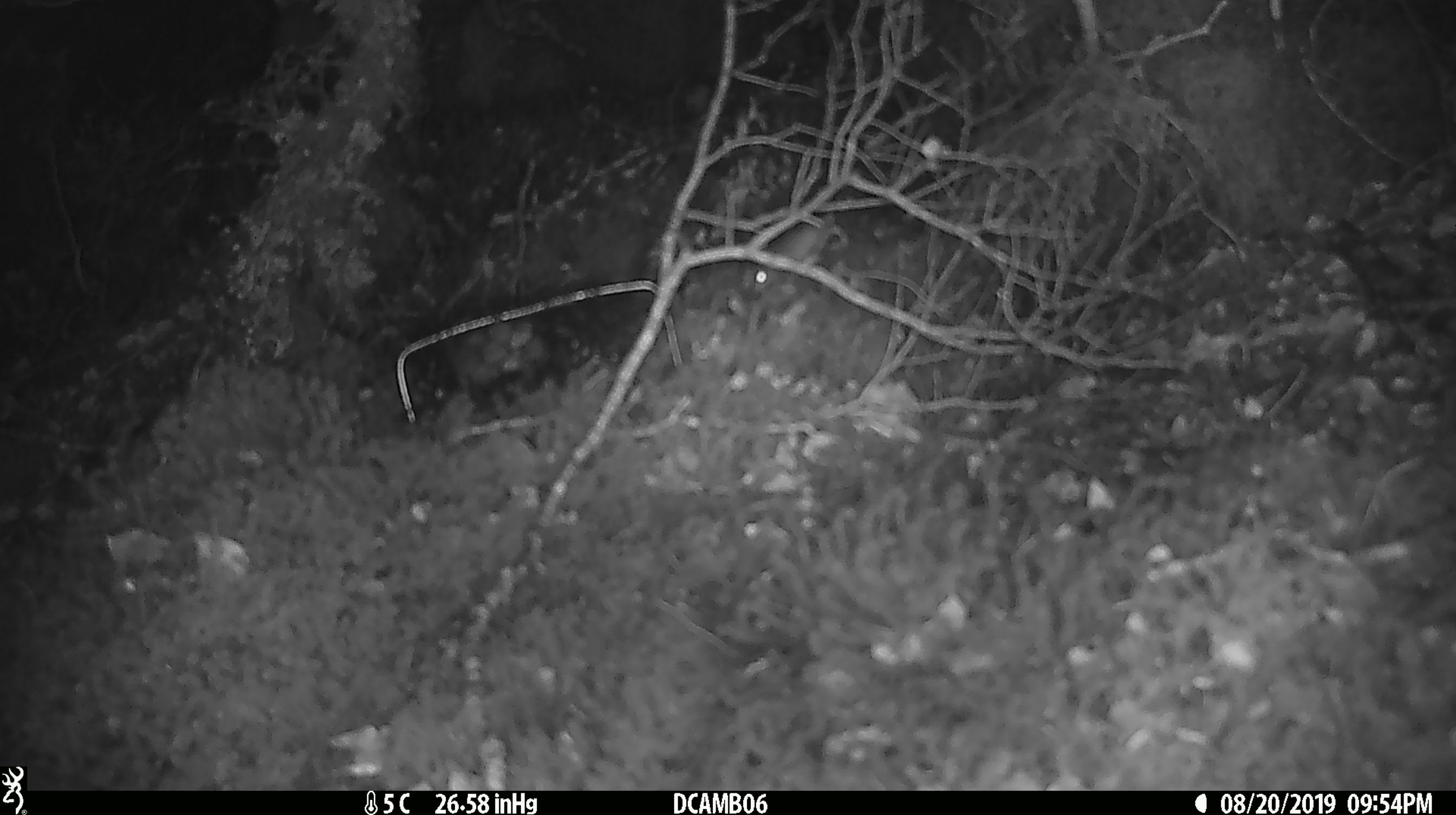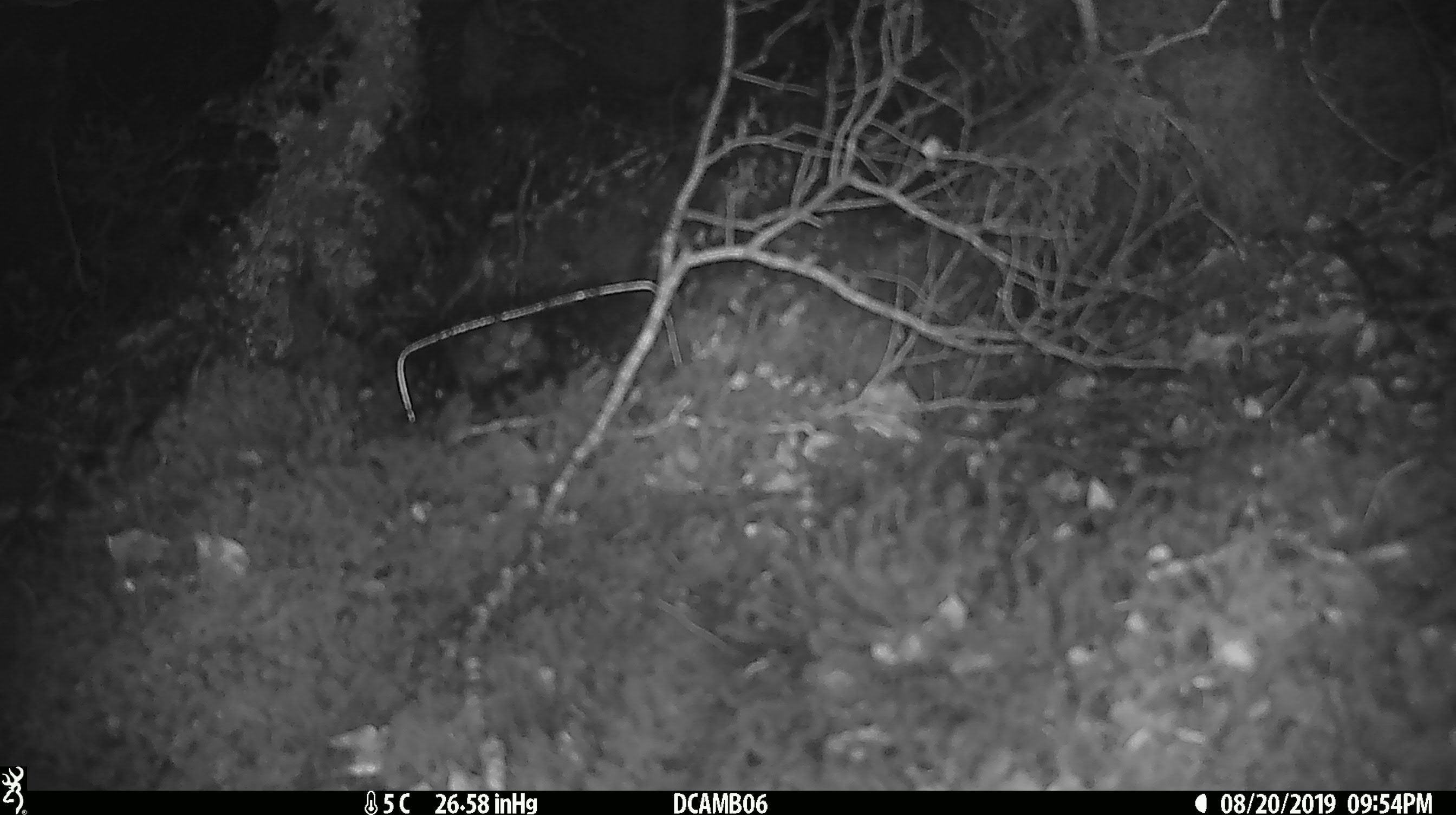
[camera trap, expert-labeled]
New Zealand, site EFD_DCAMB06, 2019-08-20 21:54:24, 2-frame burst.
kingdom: Animalia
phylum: Chordata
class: Mammalia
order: Rodentia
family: Muridae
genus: Mus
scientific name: Mus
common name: mouse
Mouse (Mus).